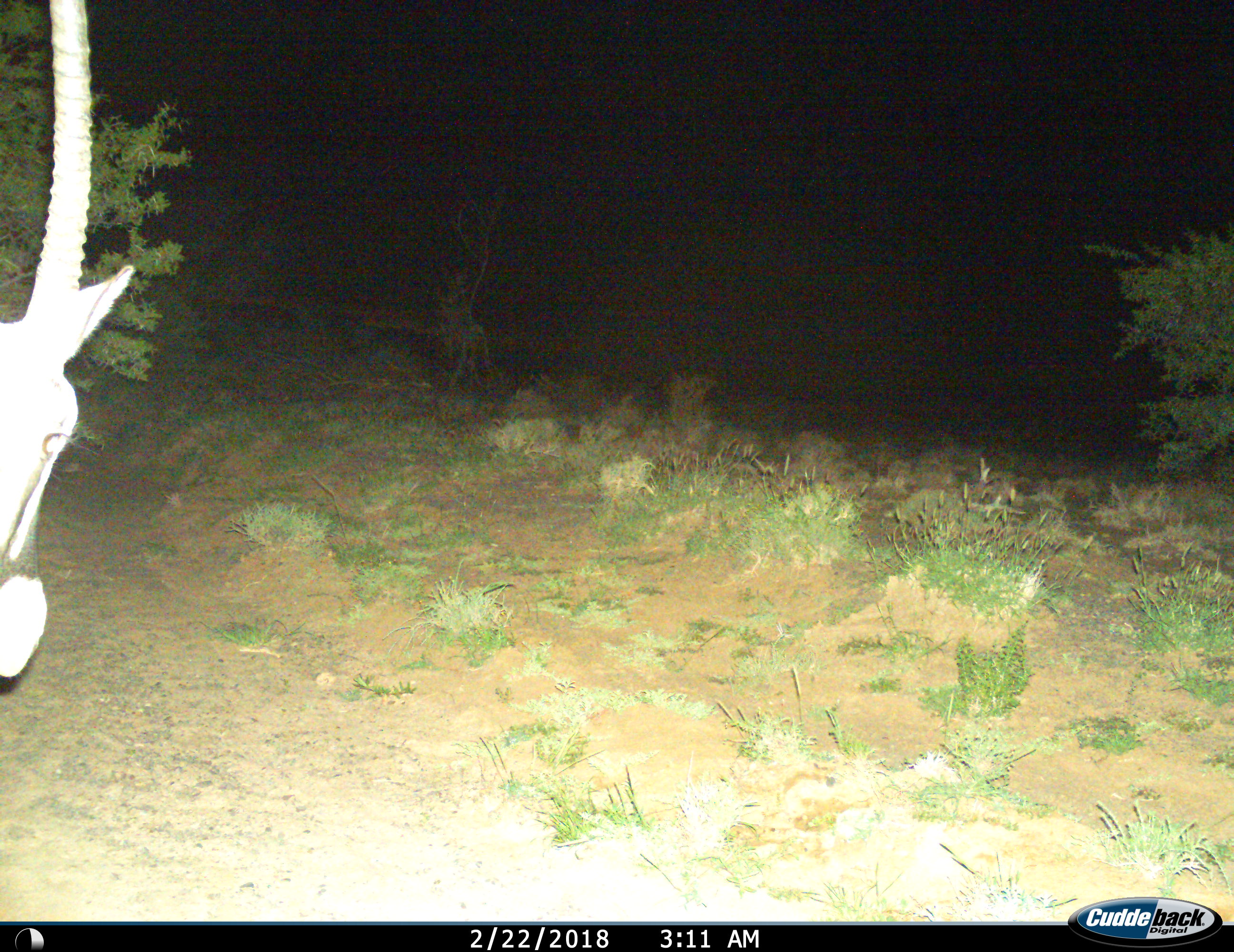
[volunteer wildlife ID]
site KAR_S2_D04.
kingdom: Animalia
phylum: Chordata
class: Mammalia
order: Artiodactyla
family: Bovidae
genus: Oryx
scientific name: Oryx gazella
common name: gemsbok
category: oryx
Oryx (gemsbok) (Oryx gazella), count 1. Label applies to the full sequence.